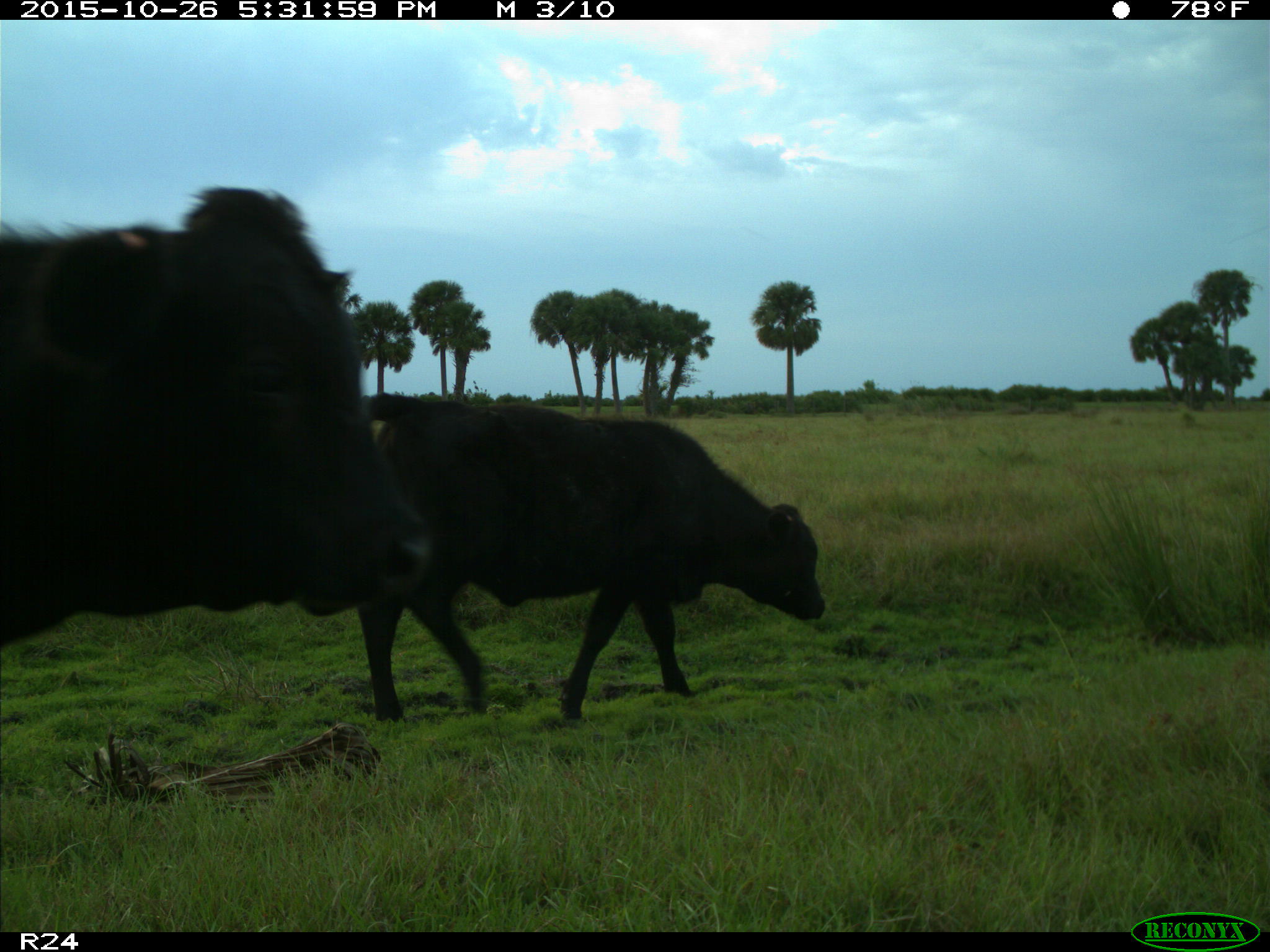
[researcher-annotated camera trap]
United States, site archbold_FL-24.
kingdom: Animalia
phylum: Chordata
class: Mammalia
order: Artiodactyla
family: Bovidae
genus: Bos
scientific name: Bos taurus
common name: domestic cow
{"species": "Bos taurus (domestic cow)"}